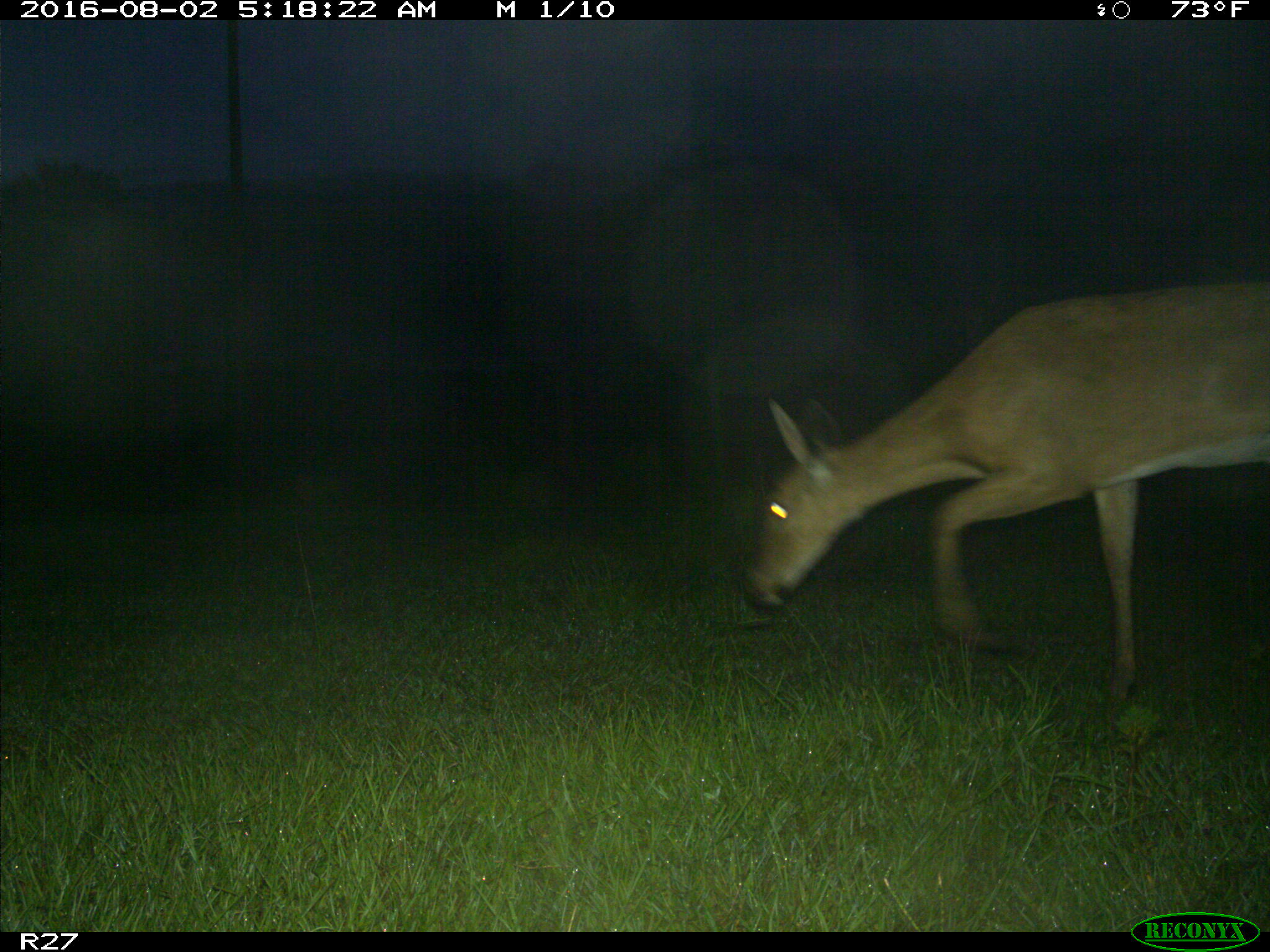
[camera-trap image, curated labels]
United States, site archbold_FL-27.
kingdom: Animalia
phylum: Chordata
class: Mammalia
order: Artiodactyla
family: Cervidae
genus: Odocoileus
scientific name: Odocoileus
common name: deer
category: unidentified deer